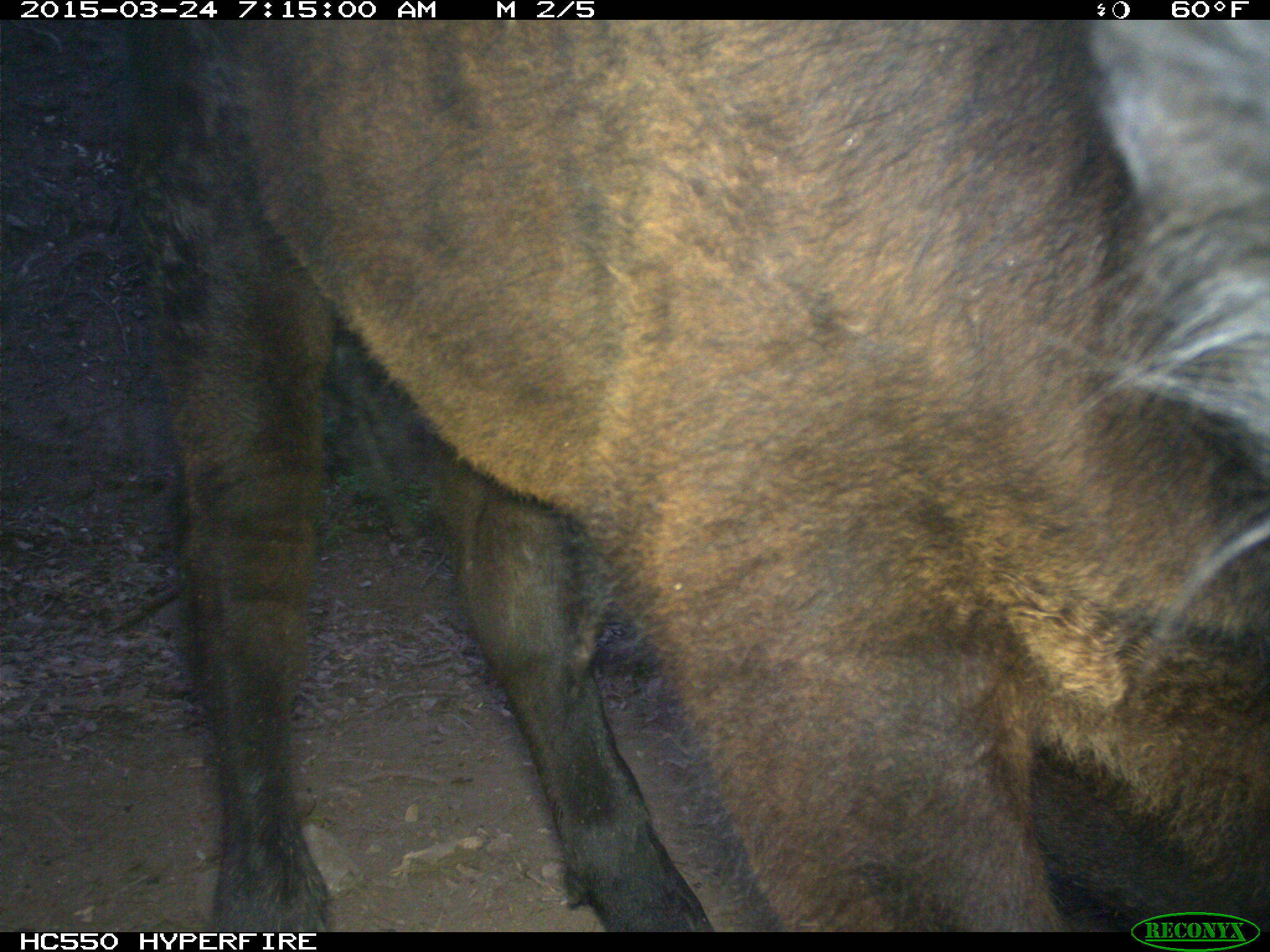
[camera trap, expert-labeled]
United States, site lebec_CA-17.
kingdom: Animalia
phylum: Chordata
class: Mammalia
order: Artiodactyla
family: Bovidae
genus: Bos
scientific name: Bos taurus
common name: domestic cow